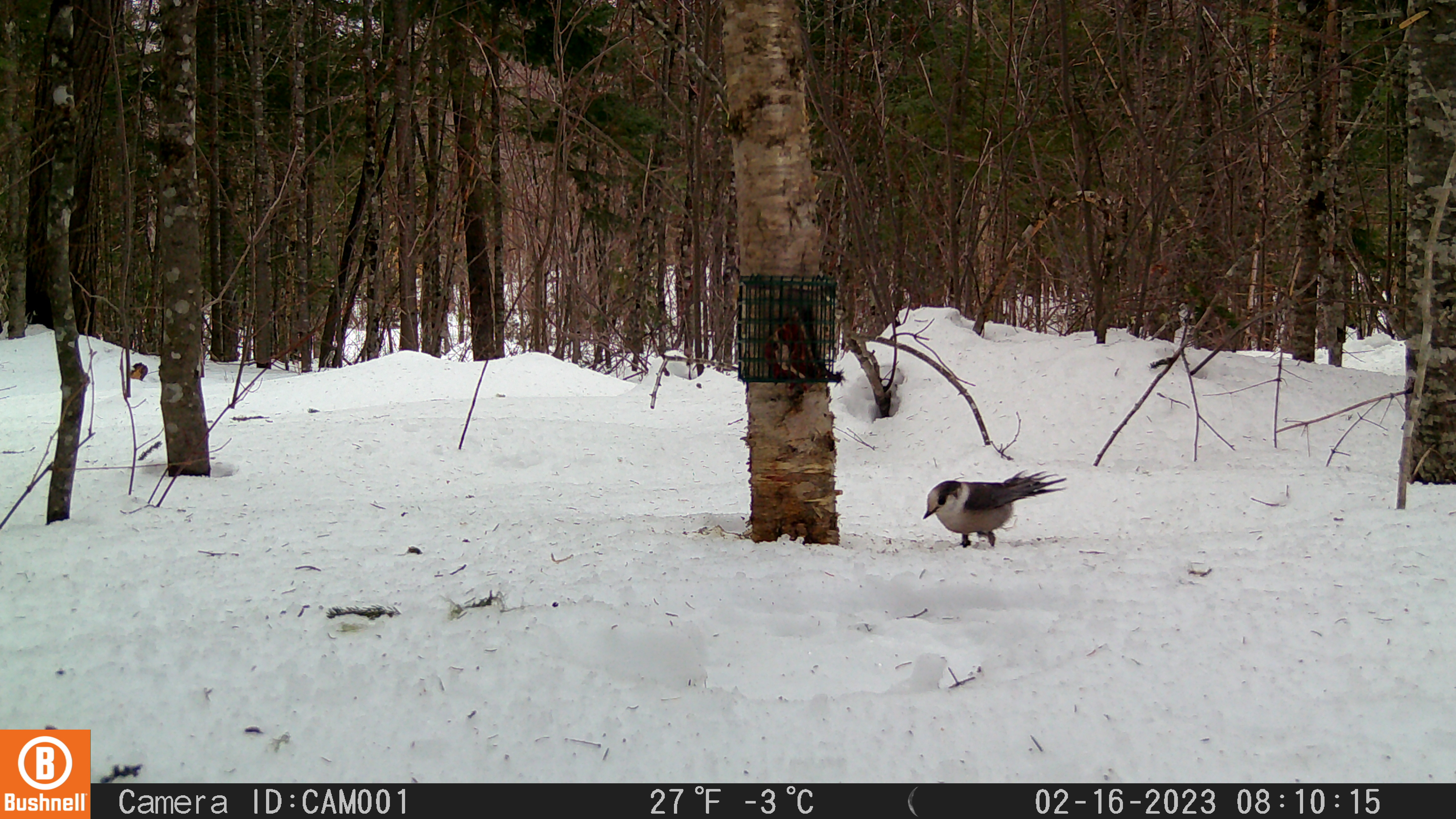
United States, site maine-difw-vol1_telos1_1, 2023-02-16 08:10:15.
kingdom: Animalia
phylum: Chordata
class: Aves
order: Passeriformes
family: Corvidae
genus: Perisoreus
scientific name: Perisoreus canadensis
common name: canada jay